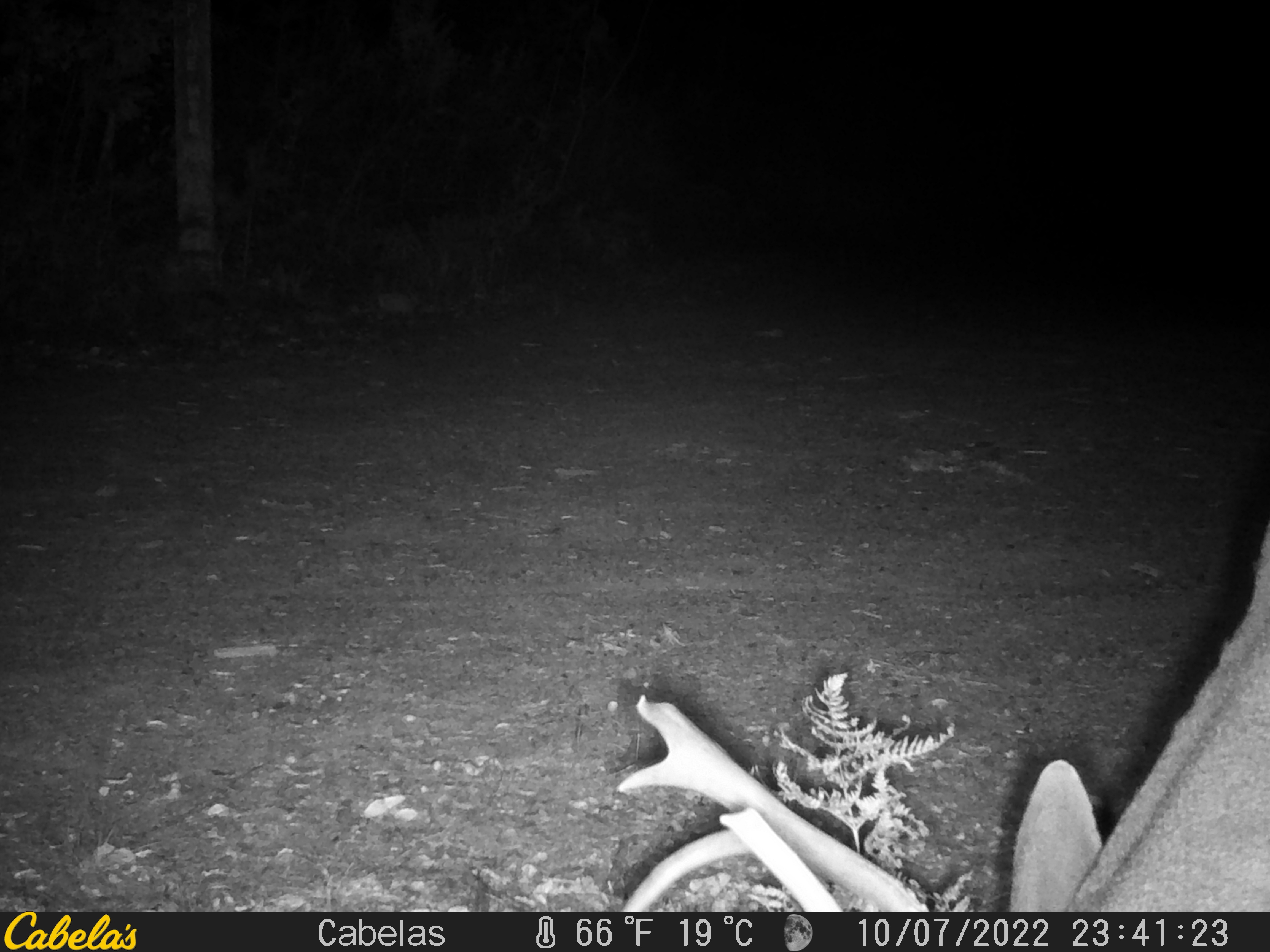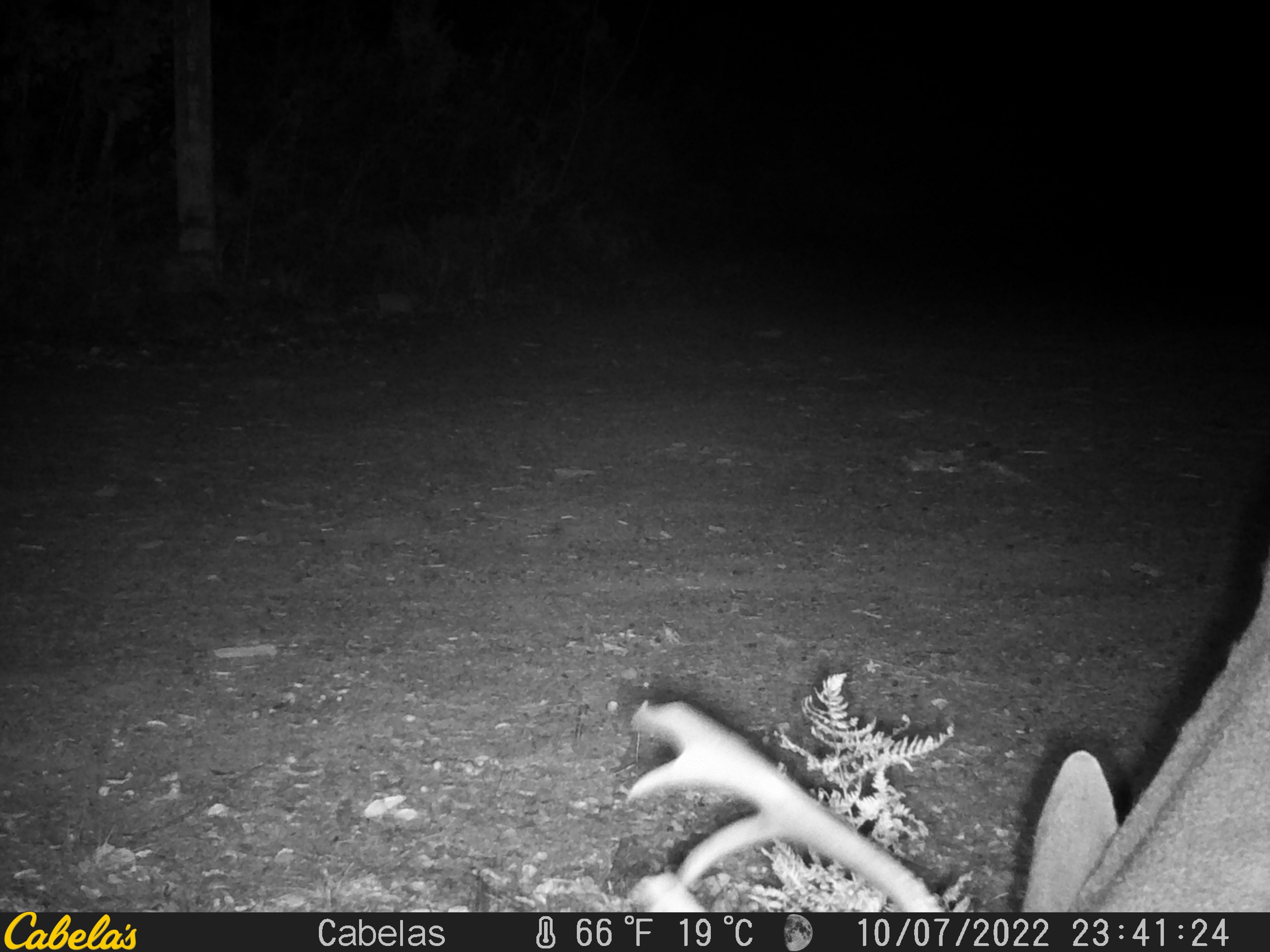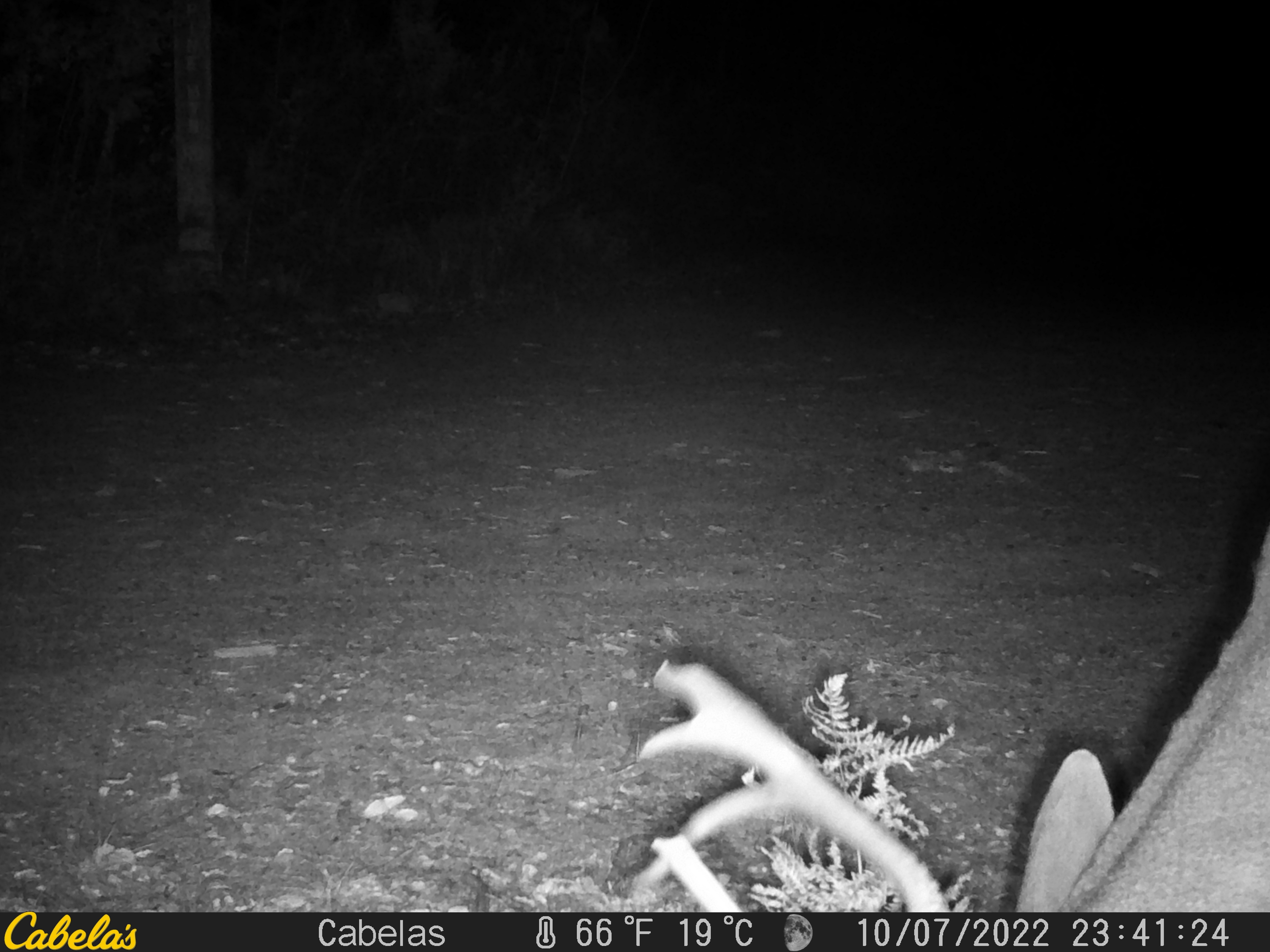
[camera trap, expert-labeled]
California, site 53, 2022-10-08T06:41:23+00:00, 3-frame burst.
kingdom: Animalia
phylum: Chordata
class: Mammalia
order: Artiodactyla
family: Cervidae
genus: Odocoileus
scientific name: Odocoileus hemionus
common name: mule deer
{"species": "mule deer (Odocoileus hemionus)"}